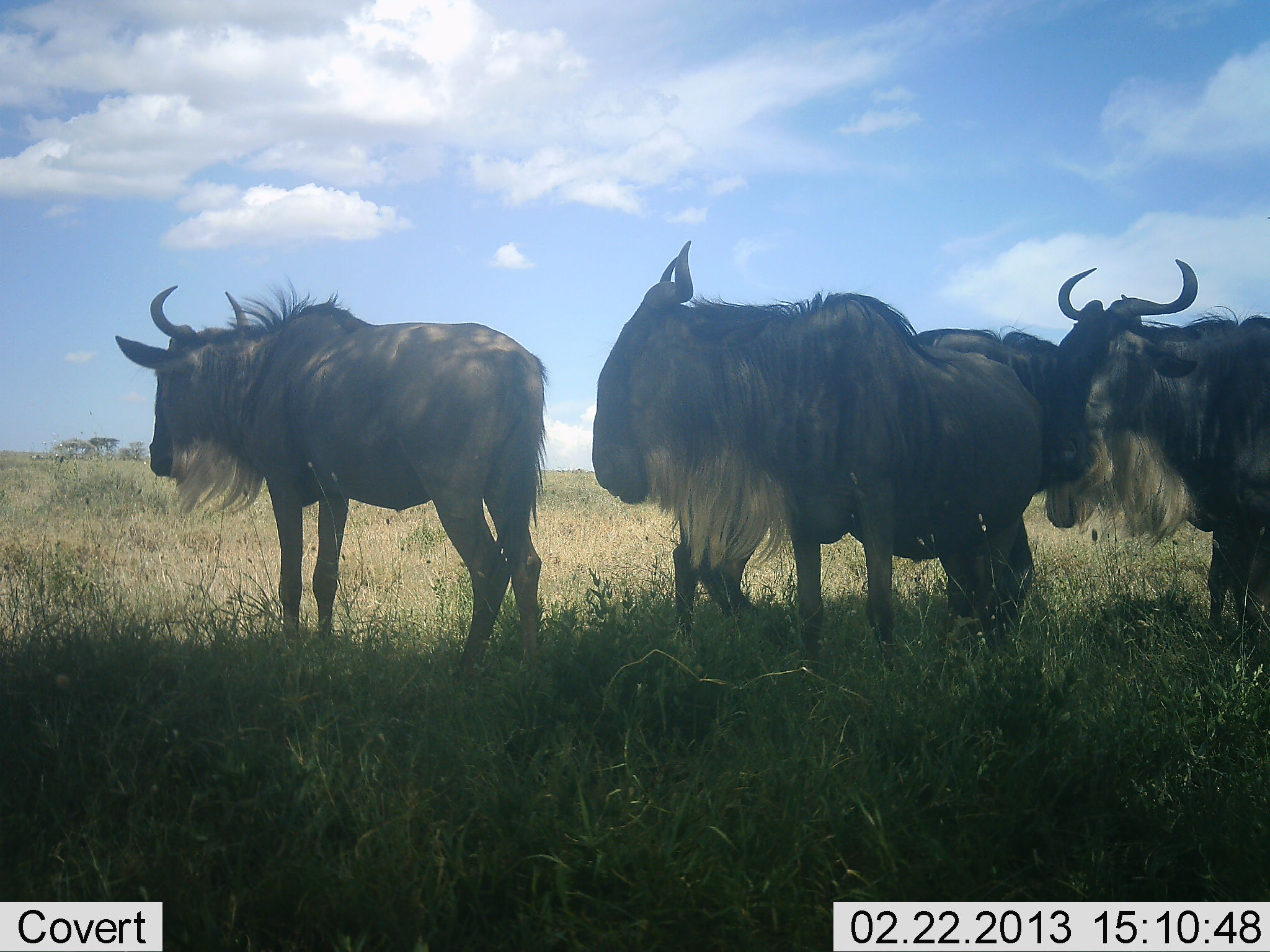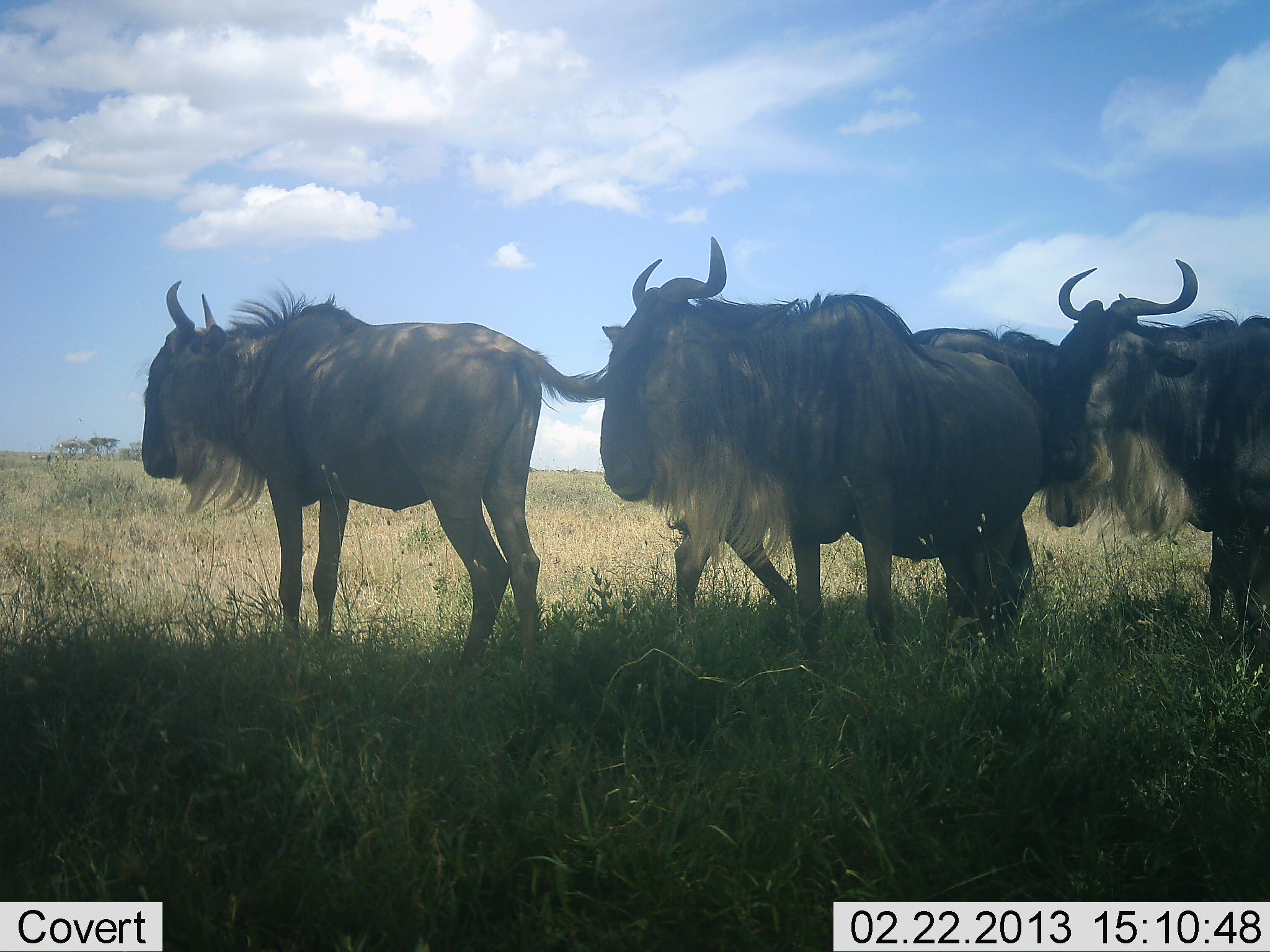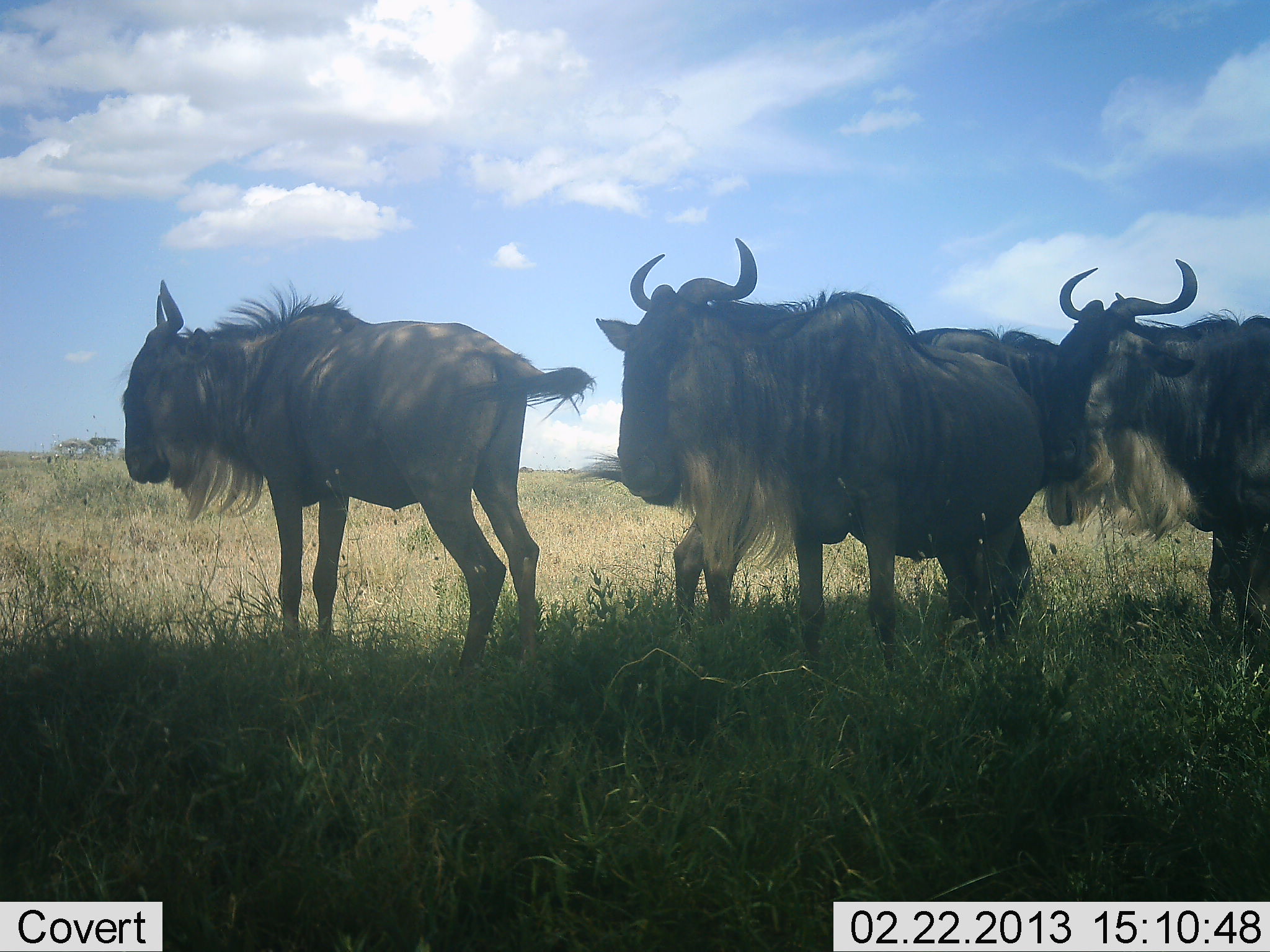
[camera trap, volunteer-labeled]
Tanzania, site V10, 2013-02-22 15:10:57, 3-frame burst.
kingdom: Animalia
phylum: Chordata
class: Mammalia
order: Artiodactyla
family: Bovidae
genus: Connochaetes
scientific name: Connochaetes taurinus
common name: blue wildebeest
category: wildebeest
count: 4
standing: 100%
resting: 6%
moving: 0%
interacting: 0%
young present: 6%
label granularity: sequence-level